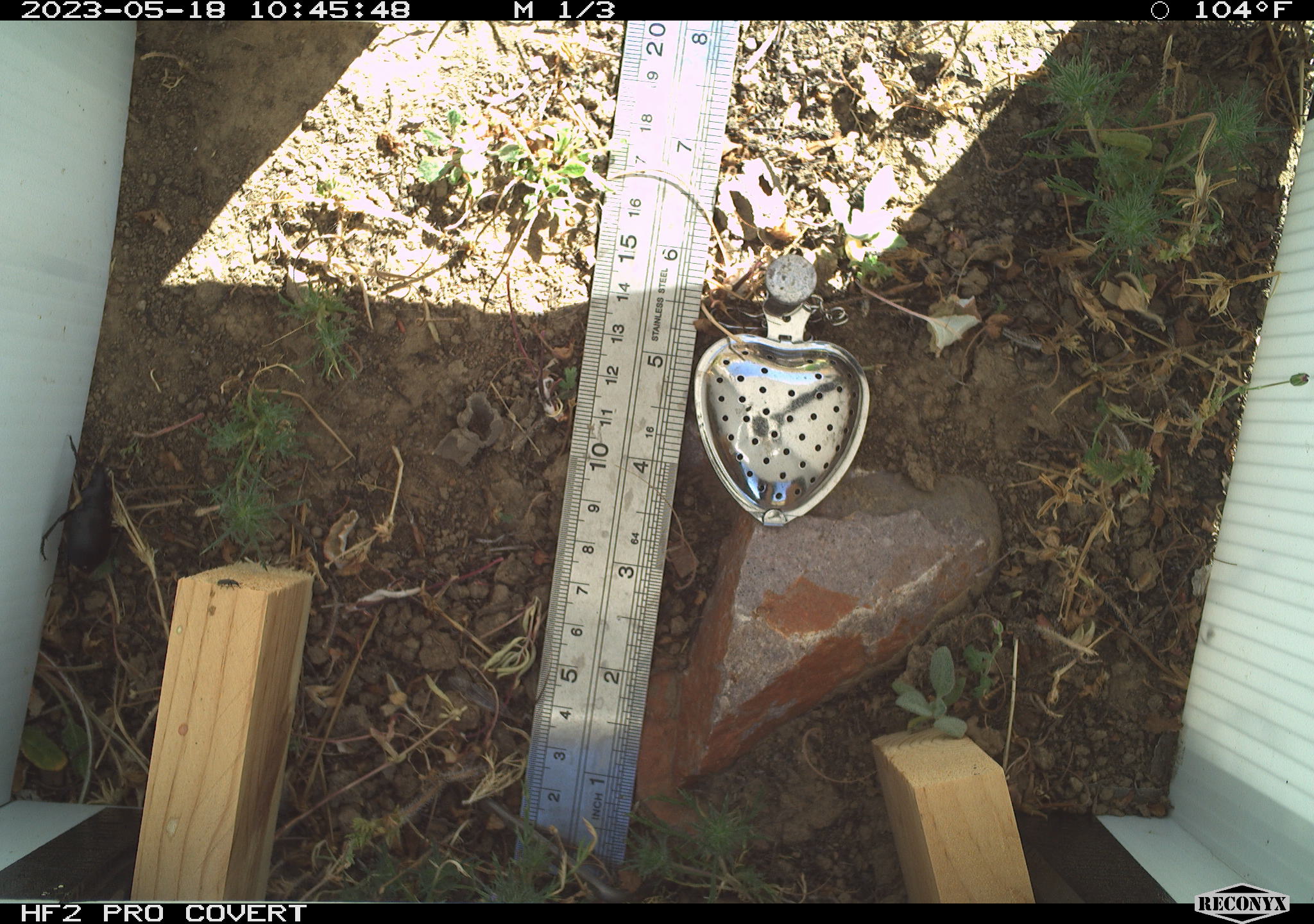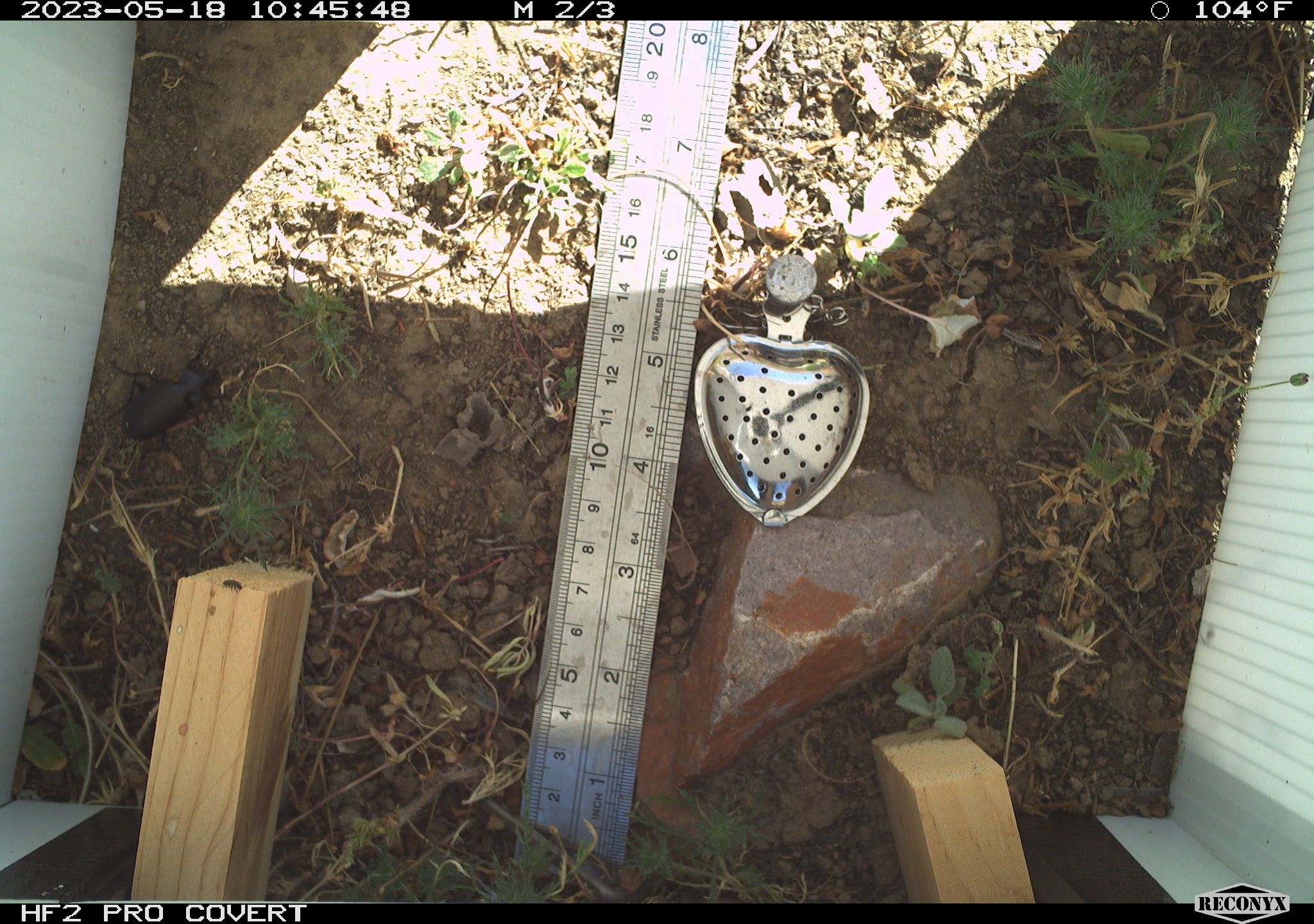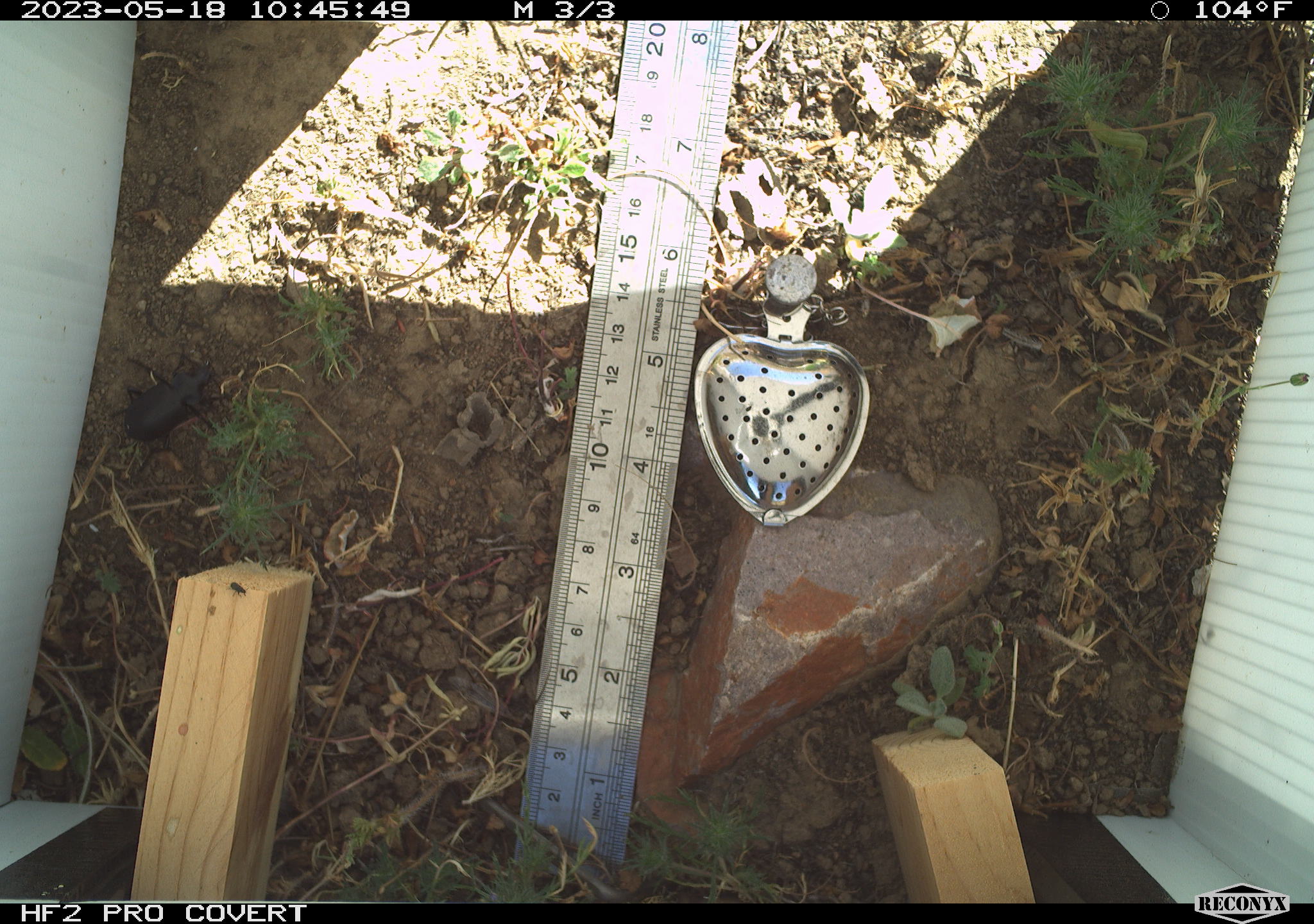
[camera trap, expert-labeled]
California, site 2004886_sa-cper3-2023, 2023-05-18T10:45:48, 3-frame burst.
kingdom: Animalia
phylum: Arthropoda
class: Insecta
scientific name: Insecta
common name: insect